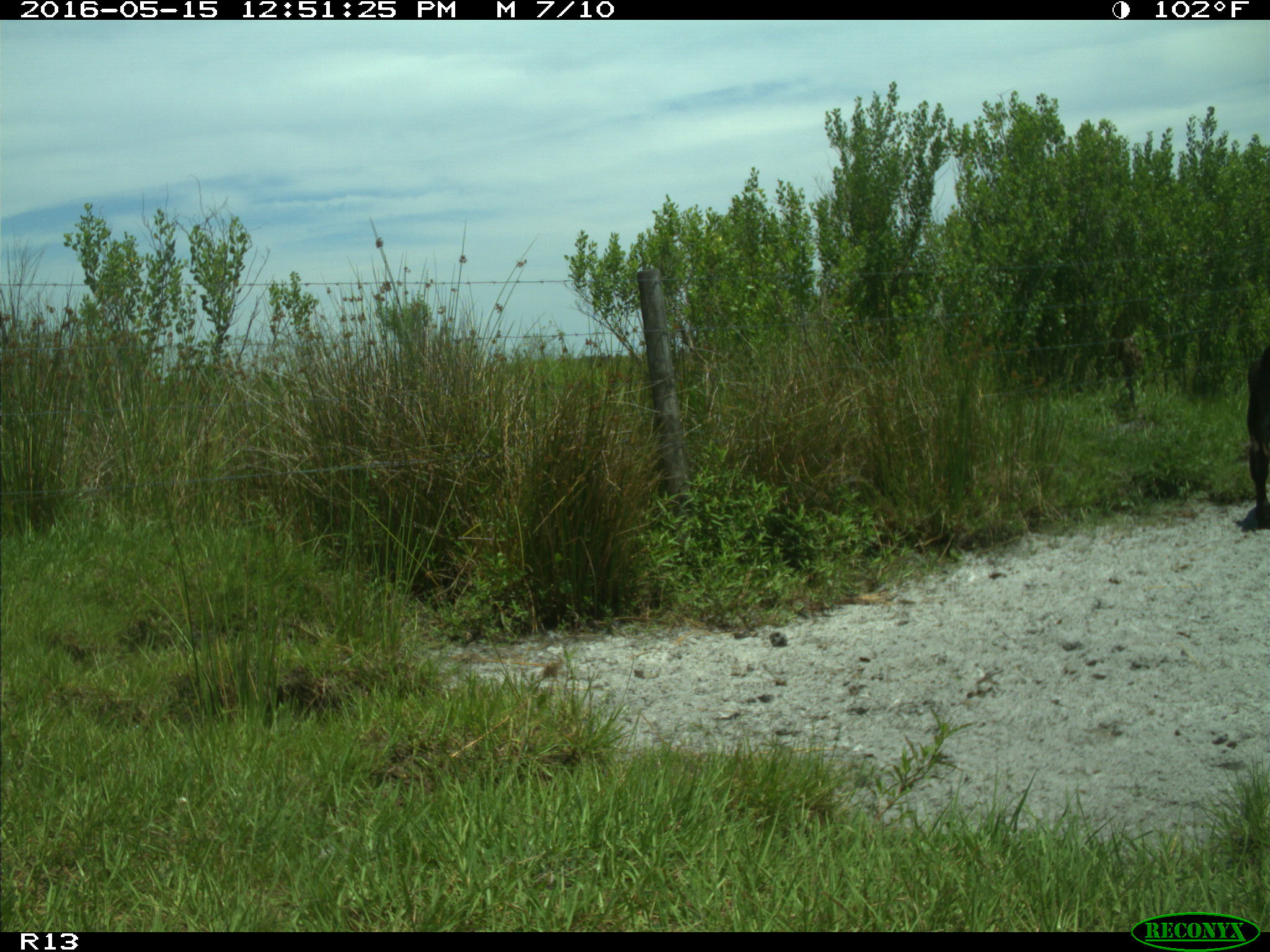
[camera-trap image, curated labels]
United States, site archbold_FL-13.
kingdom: Animalia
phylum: Chordata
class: Mammalia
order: Artiodactyla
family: Bovidae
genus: Bos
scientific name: Bos taurus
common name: domestic cow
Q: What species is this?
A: Bos taurus (domestic cow).